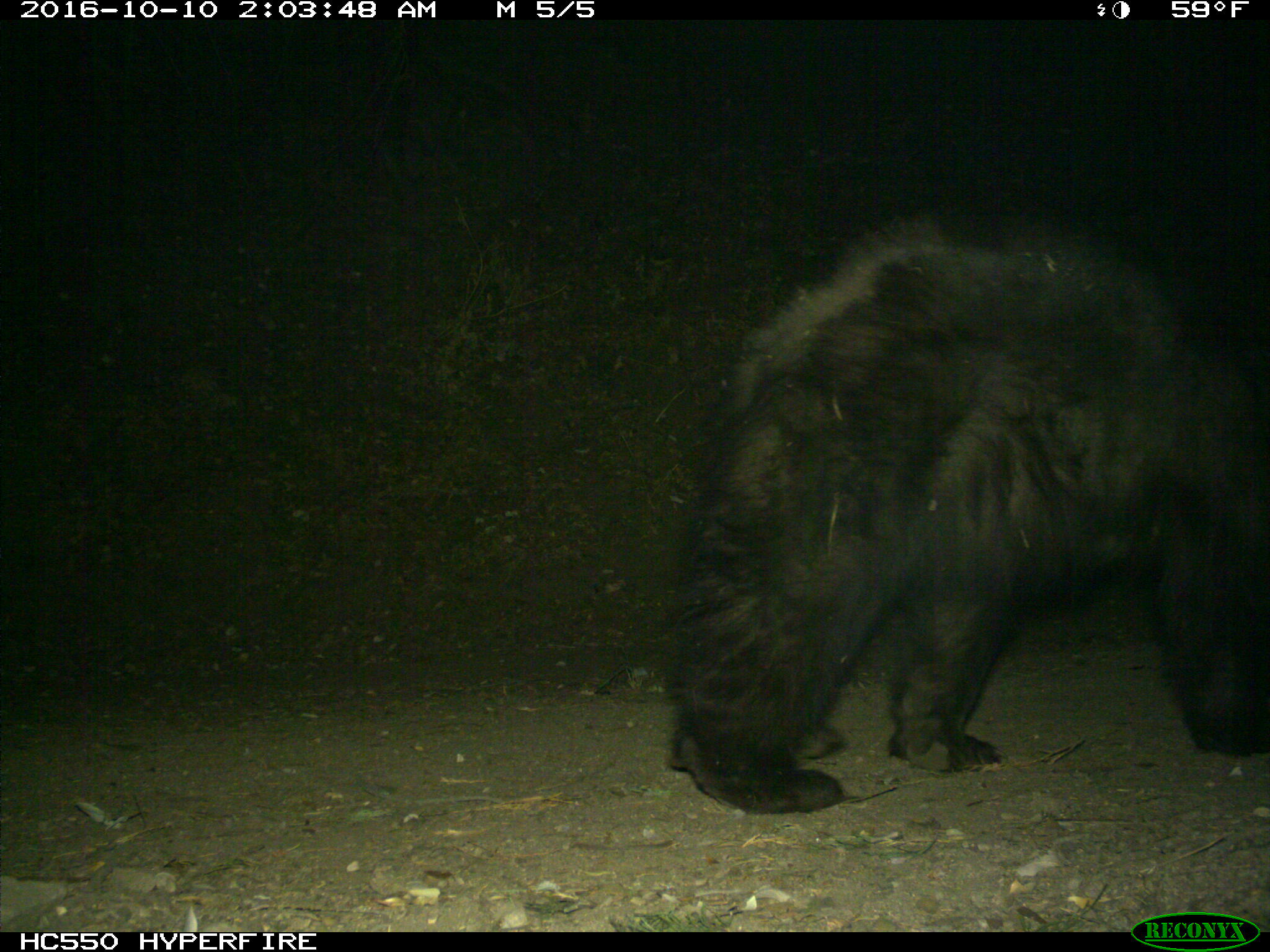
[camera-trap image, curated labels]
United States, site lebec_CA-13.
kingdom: Animalia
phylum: Chordata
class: Mammalia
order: Carnivora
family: Ursidae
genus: Ursus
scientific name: Ursus americanus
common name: american black bear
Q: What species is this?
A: Ursus americanus (american black bear).